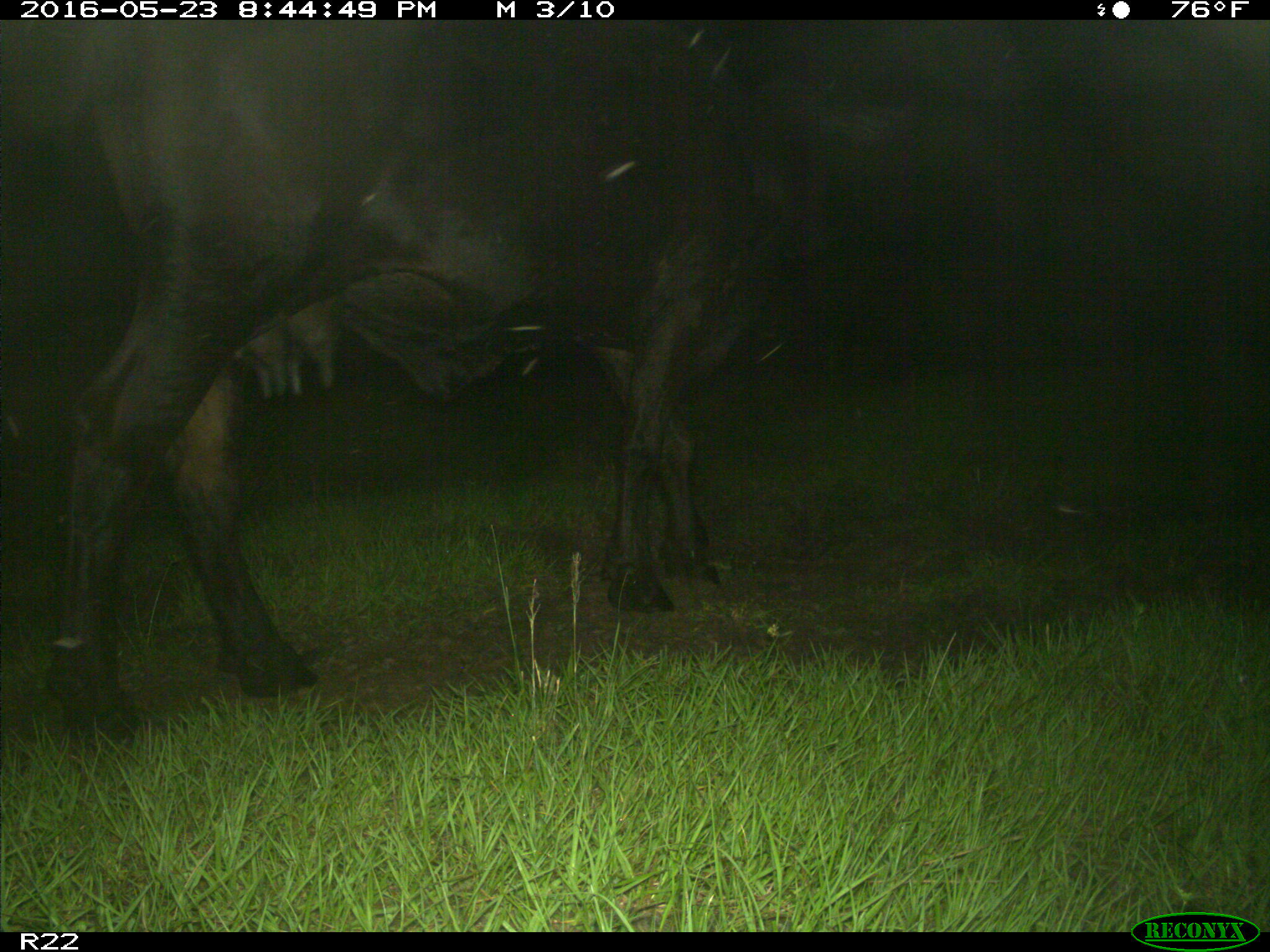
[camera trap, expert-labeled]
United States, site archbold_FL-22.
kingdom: Animalia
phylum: Chordata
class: Mammalia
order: Artiodactyla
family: Bovidae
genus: Bos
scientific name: Bos taurus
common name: domestic cow